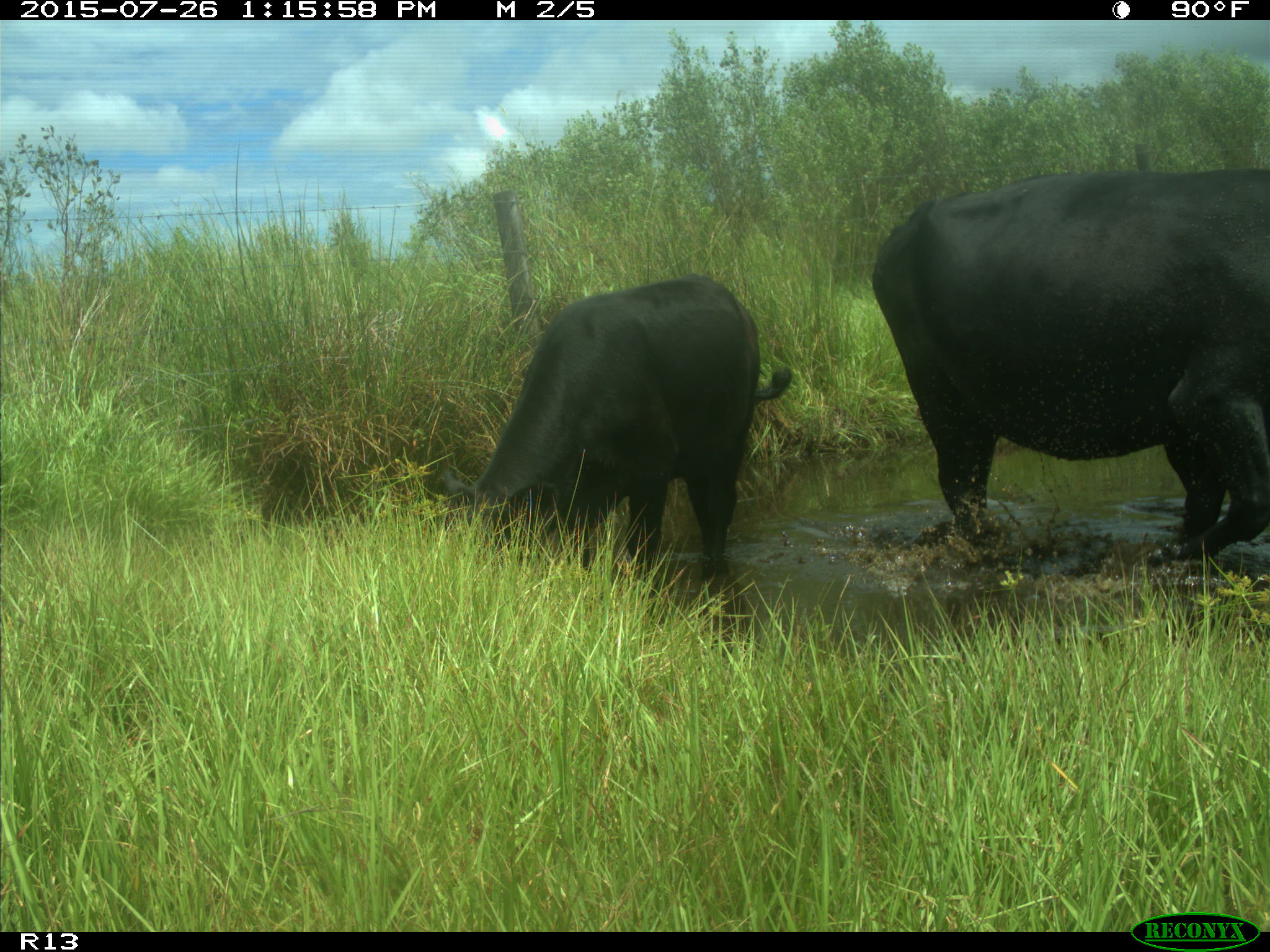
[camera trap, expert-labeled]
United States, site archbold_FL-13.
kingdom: Animalia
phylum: Chordata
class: Mammalia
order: Artiodactyla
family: Bovidae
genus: Bos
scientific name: Bos taurus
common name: domestic cow